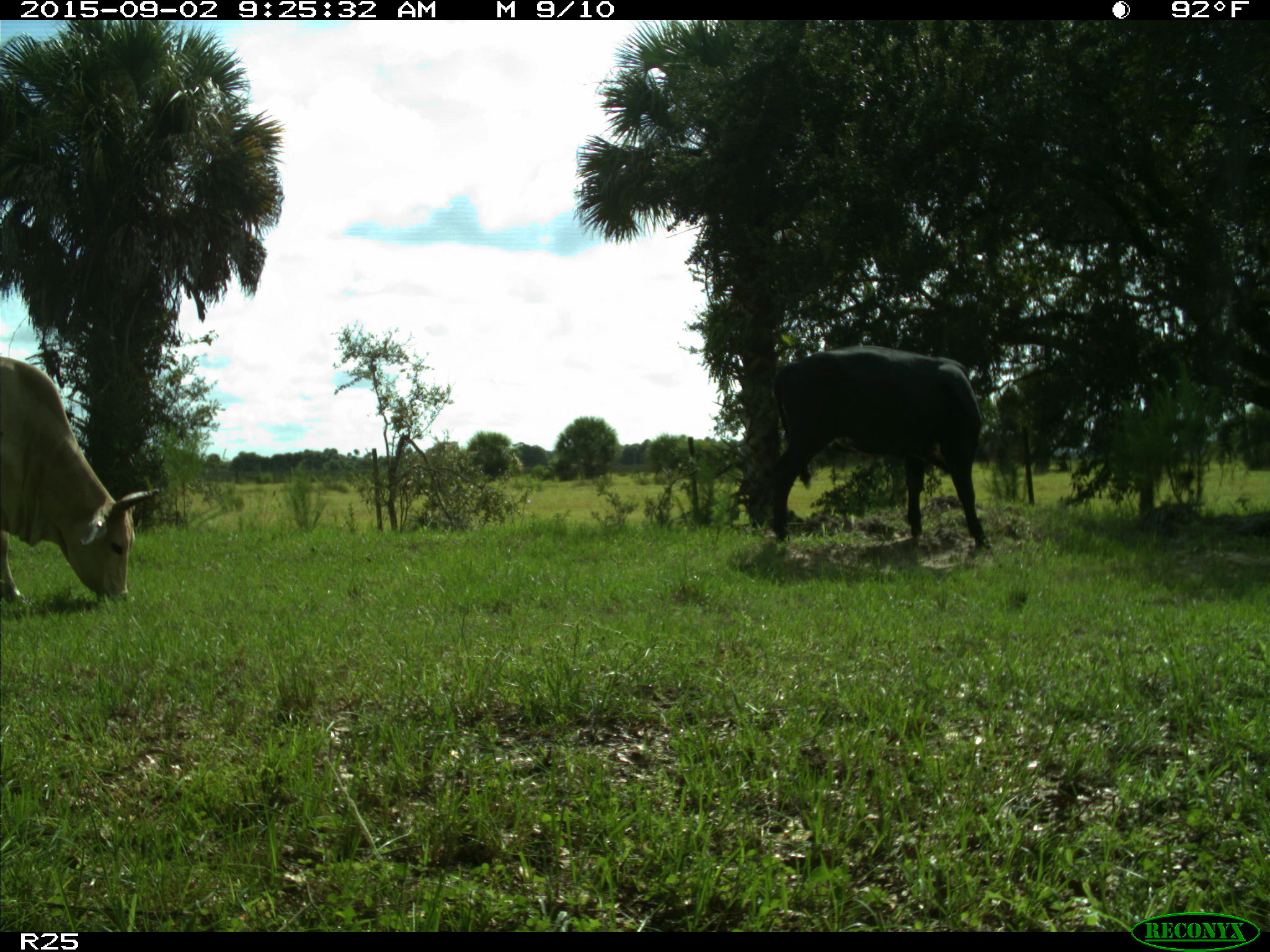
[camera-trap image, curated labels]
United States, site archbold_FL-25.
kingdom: Animalia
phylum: Chordata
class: Mammalia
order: Artiodactyla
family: Bovidae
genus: Bos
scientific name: Bos taurus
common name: domestic cow